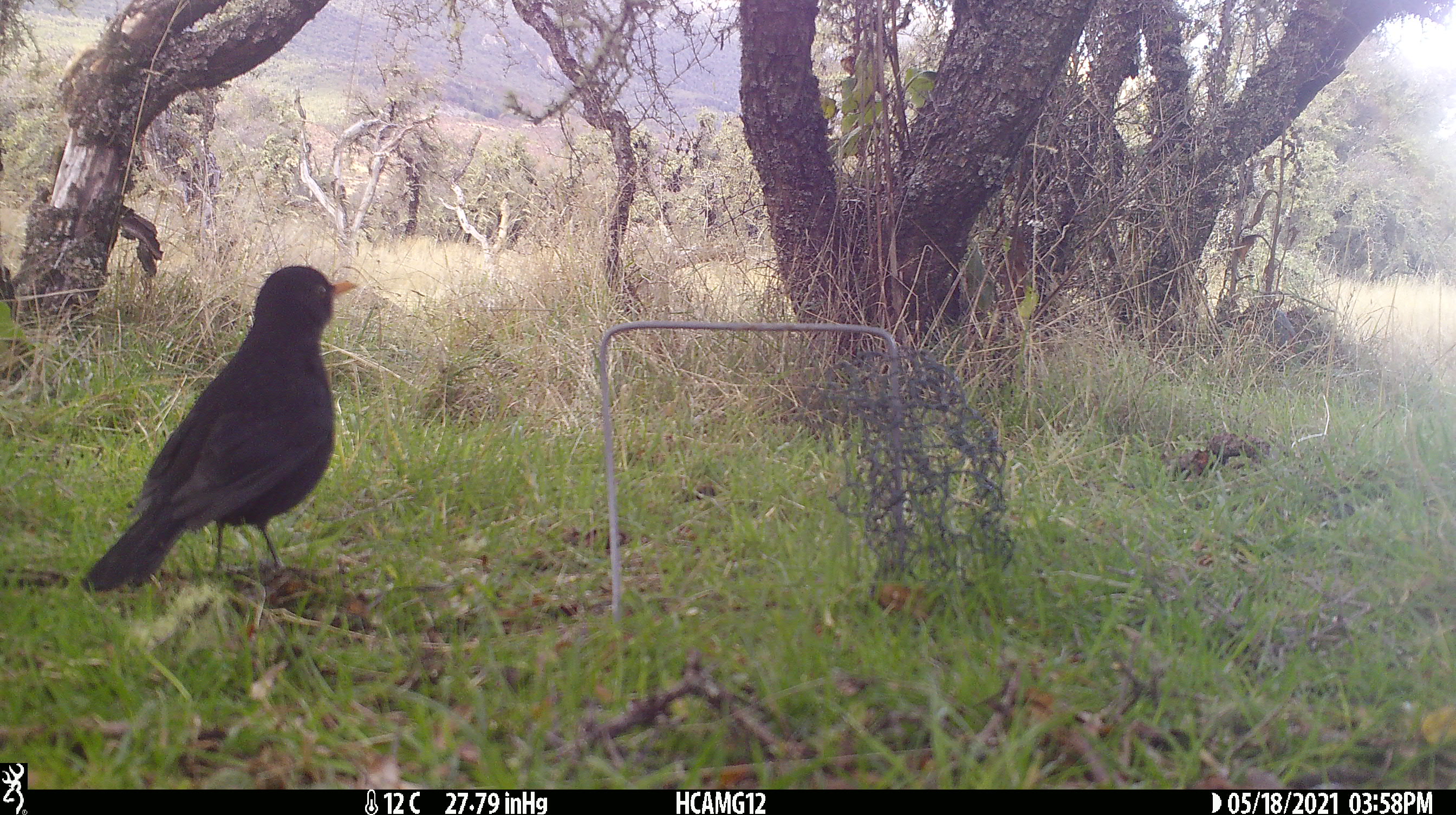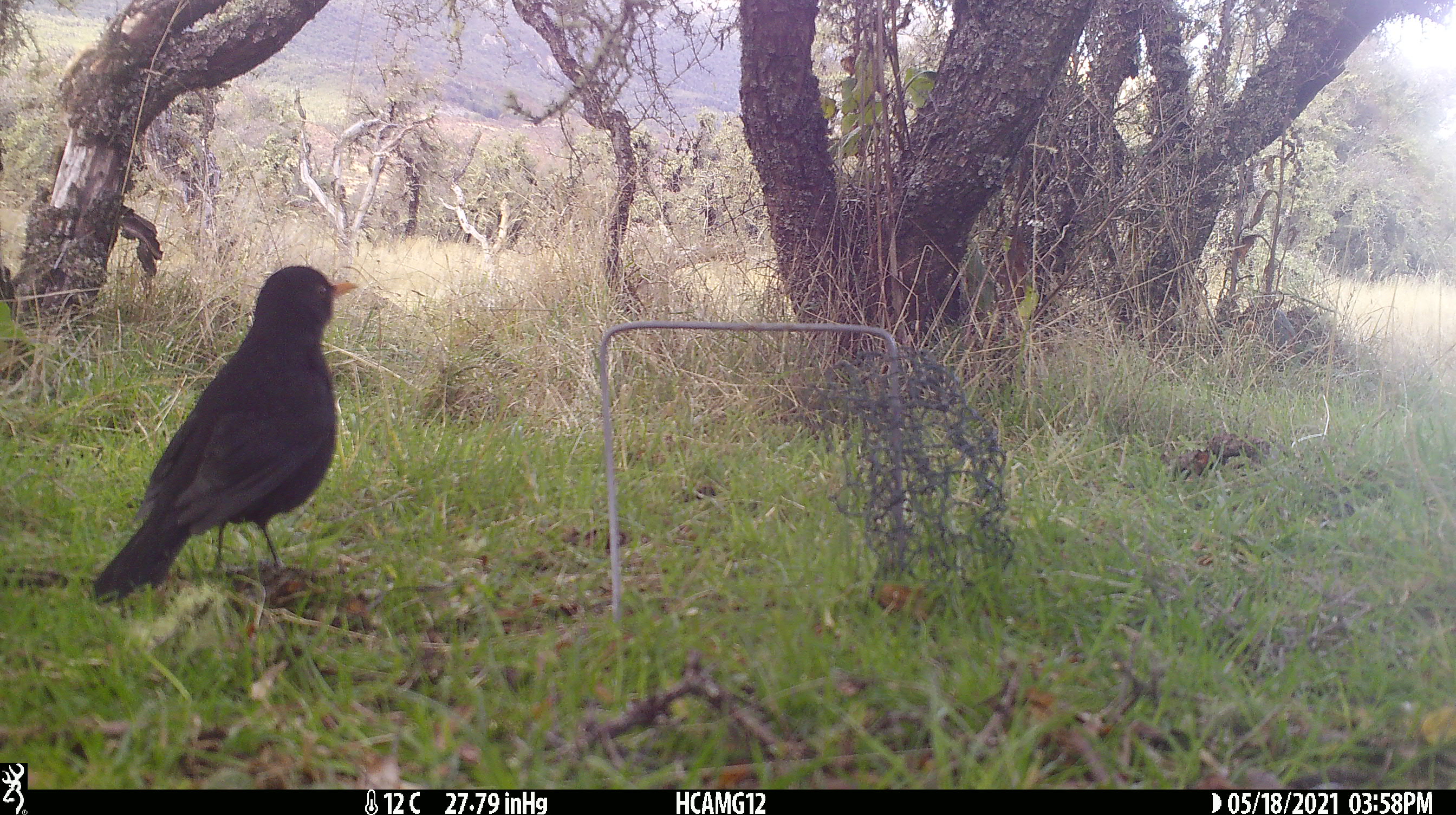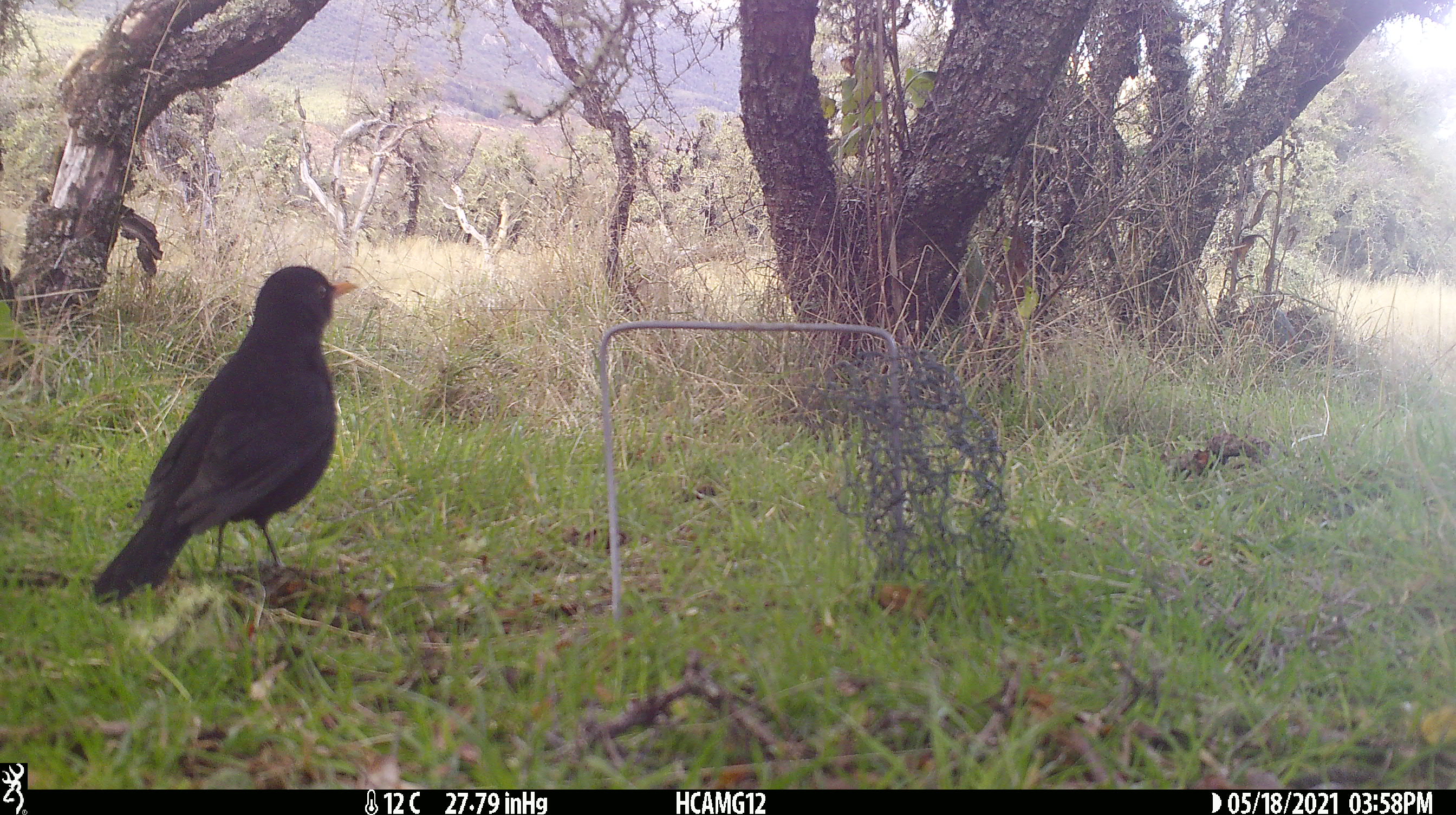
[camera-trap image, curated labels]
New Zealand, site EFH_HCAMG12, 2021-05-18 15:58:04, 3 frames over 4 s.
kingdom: Animalia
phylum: Chordata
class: Aves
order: Passeriformes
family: Turdidae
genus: Turdus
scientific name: Turdus merula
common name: eurasian blackbird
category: blackbird